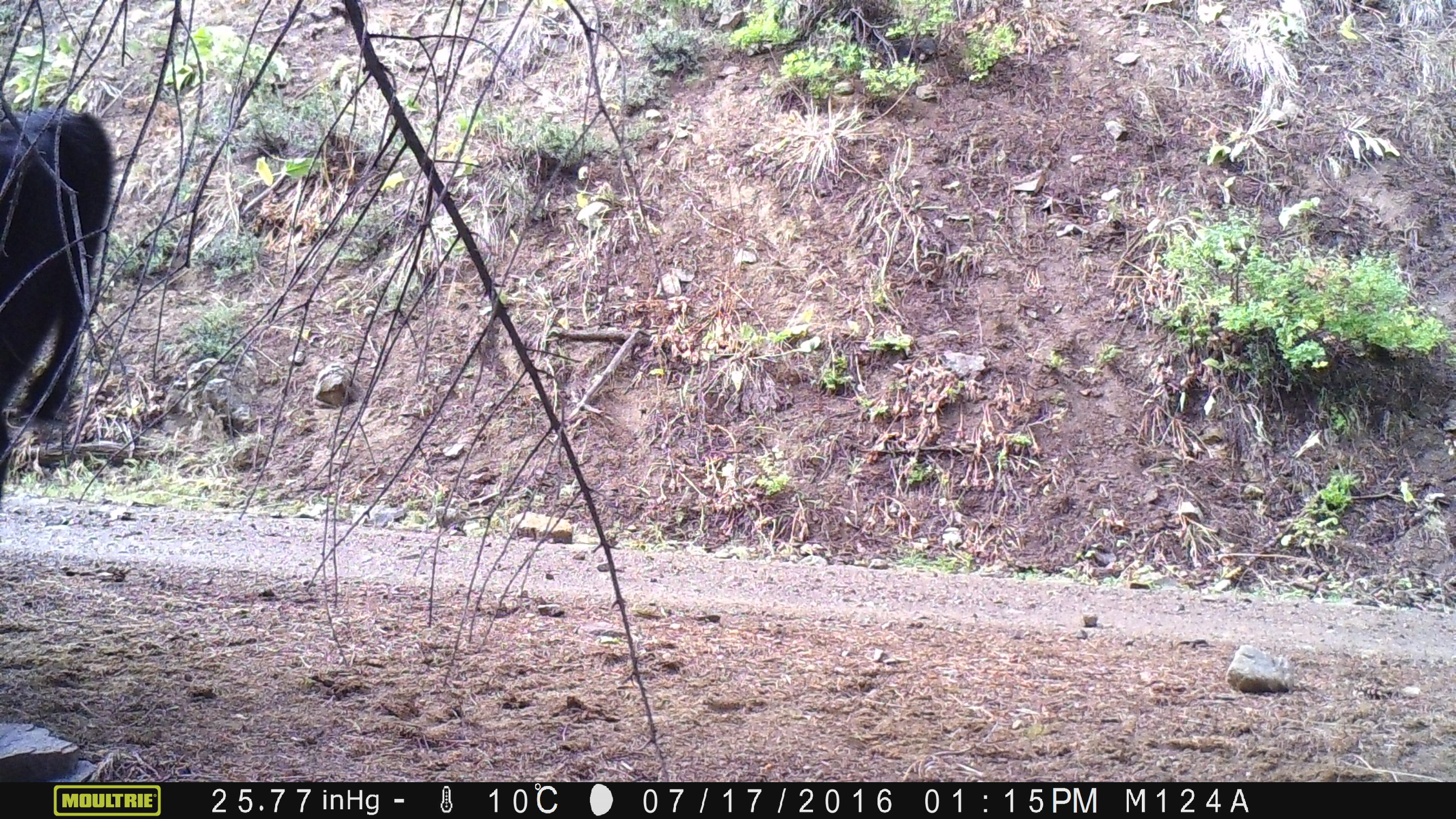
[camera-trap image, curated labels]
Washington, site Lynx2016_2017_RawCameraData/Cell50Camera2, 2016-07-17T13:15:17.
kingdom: Animalia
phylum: Chordata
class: Mammalia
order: Artiodactyla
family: Bovidae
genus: Bos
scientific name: Bos taurus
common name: domestic cattle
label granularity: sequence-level